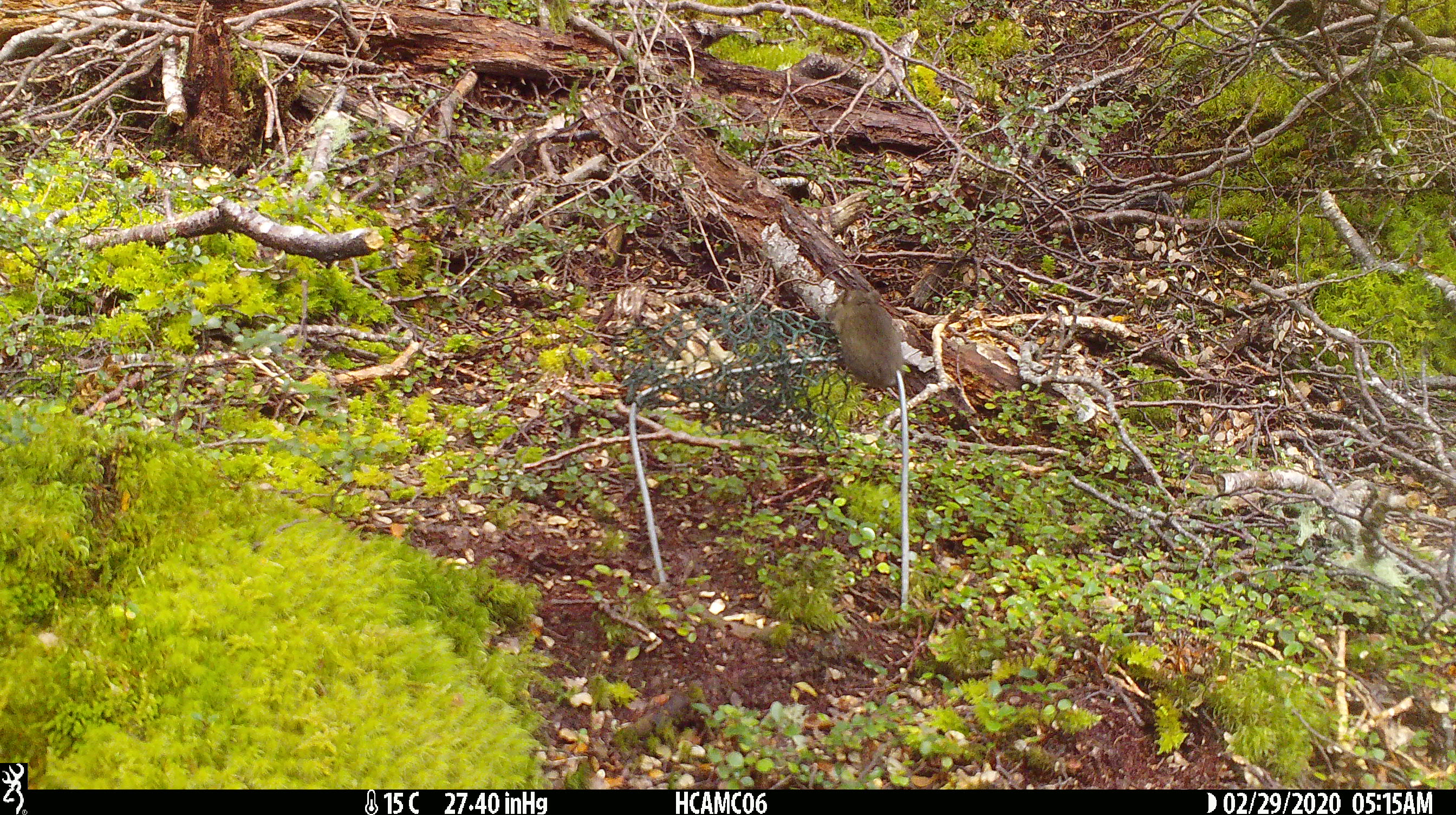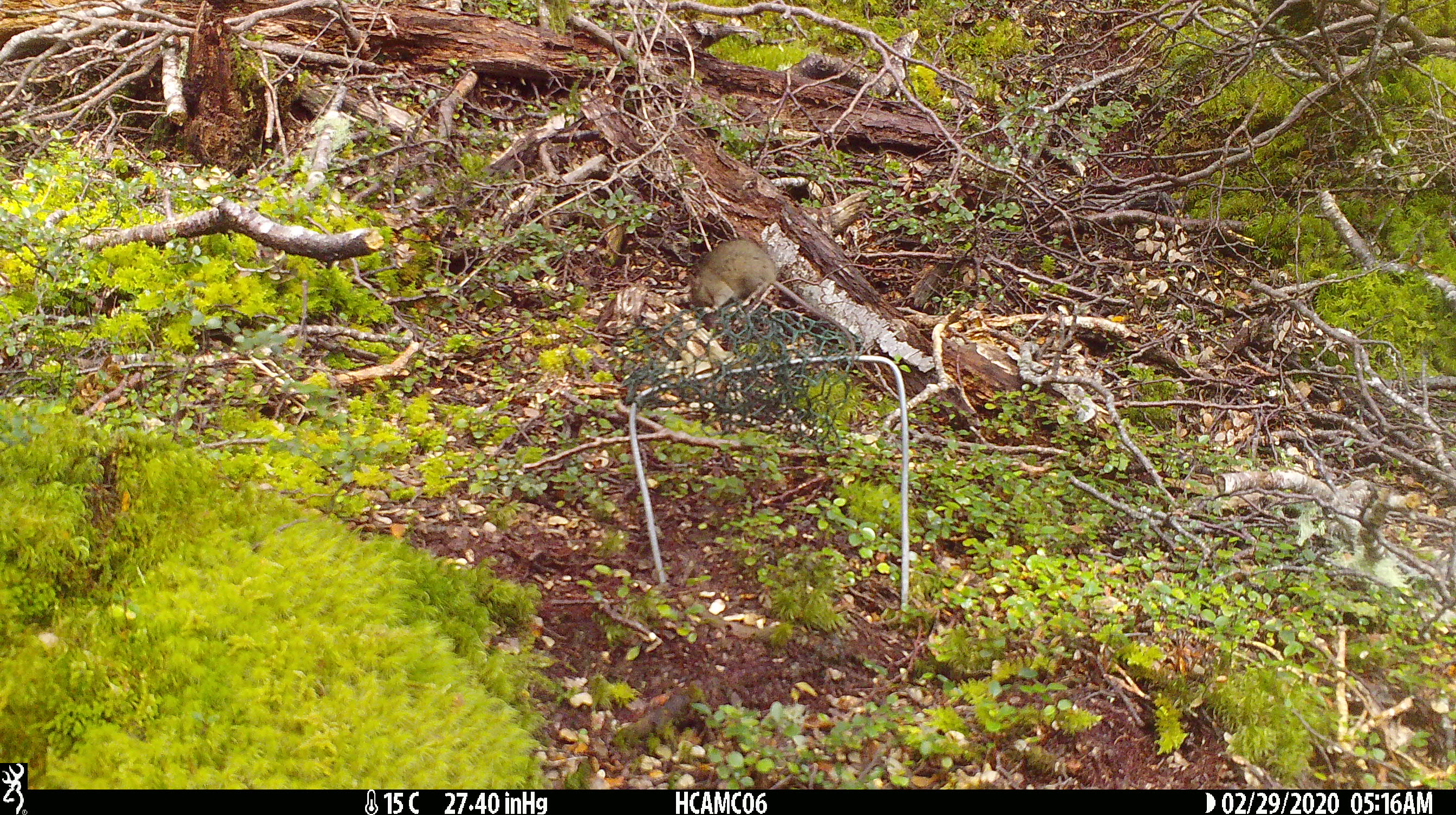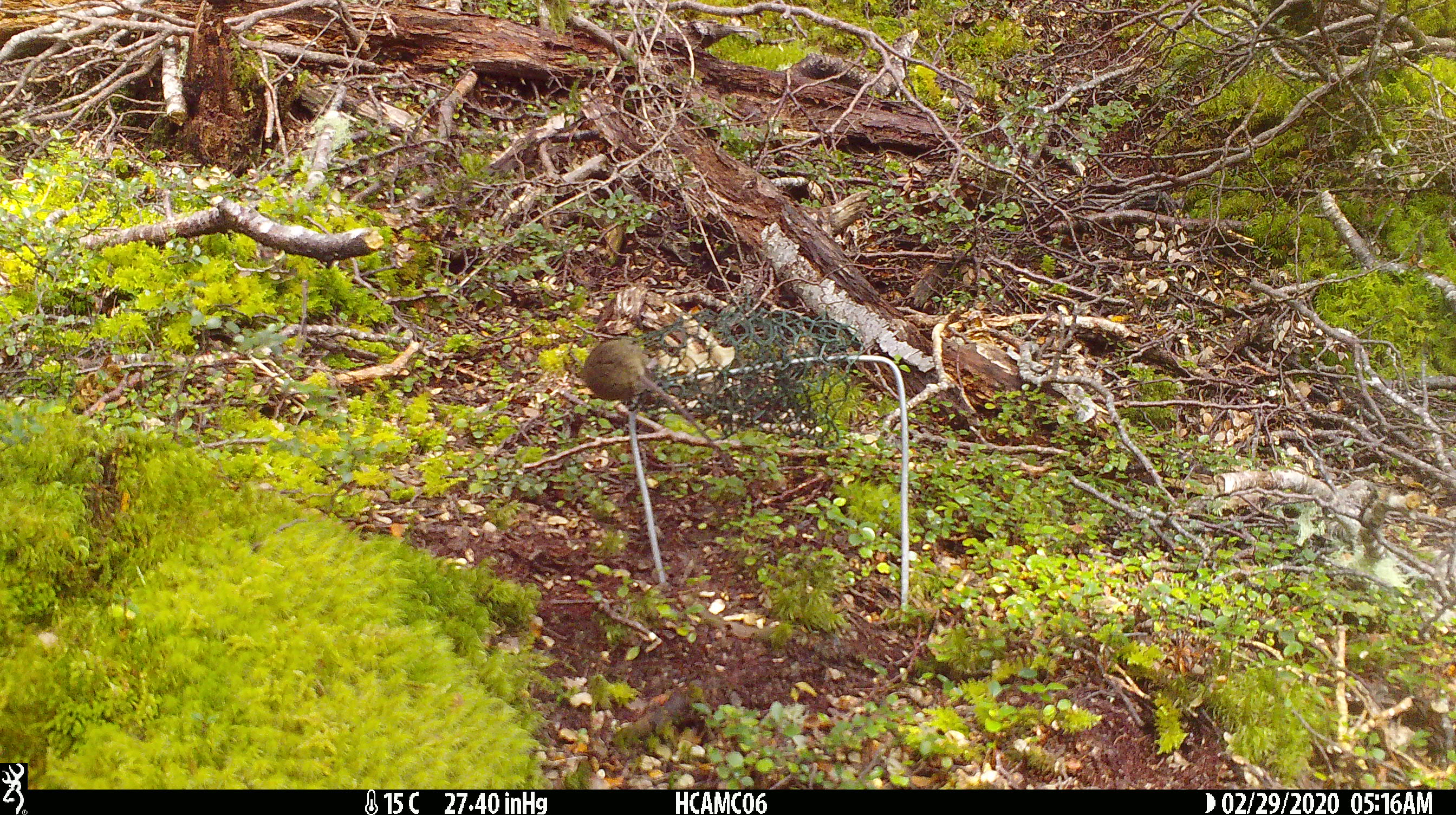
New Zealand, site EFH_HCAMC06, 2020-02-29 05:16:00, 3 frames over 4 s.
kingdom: Animalia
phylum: Chordata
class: Mammalia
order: Rodentia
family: Muridae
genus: Mus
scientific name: Mus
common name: mouse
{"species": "mouse (Mus)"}